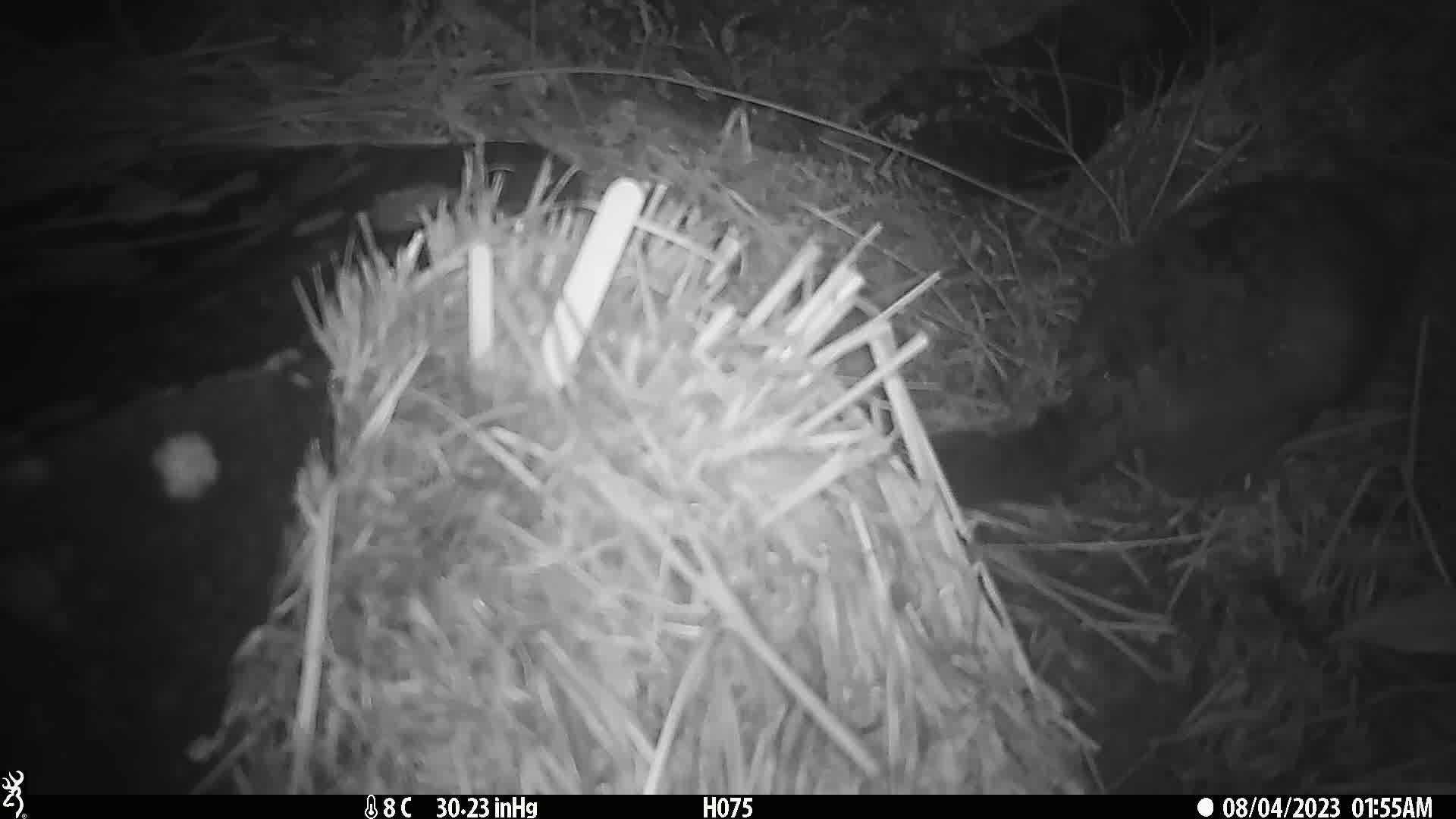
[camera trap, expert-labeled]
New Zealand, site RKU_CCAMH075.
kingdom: Animalia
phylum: Chordata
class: Mammalia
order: Diprotodontia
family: Phalangeridae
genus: Trichosurus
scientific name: Trichosurus vulpecula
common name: common brushtail possum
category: possum